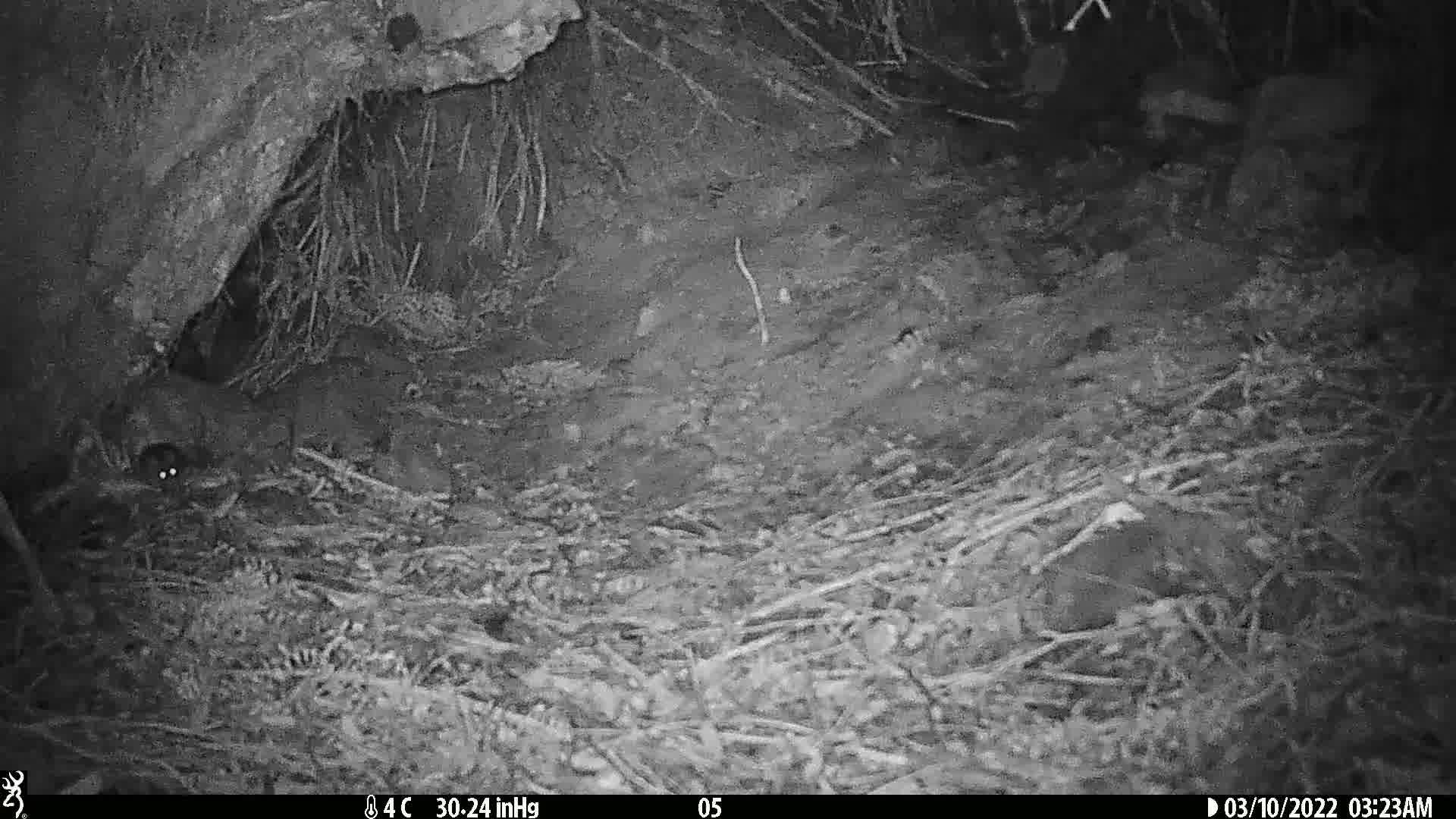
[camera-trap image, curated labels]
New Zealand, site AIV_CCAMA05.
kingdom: Animalia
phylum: Chordata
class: Mammalia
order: Rodentia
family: Muridae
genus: Mus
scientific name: Mus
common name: mouse